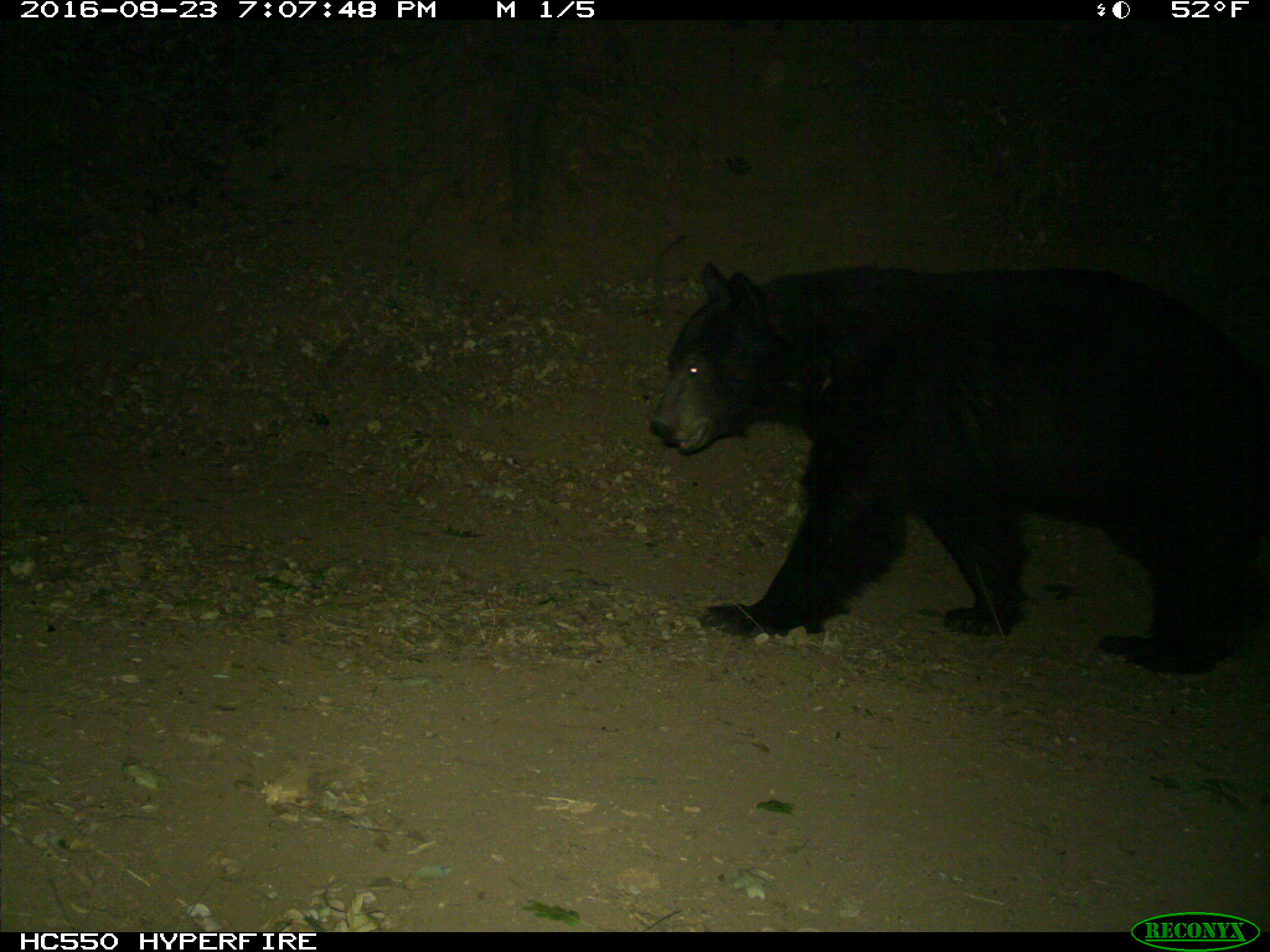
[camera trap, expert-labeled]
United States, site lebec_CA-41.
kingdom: Animalia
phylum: Chordata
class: Mammalia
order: Carnivora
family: Ursidae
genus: Ursus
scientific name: Ursus americanus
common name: american black bear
Ursus americanus (american black bear).